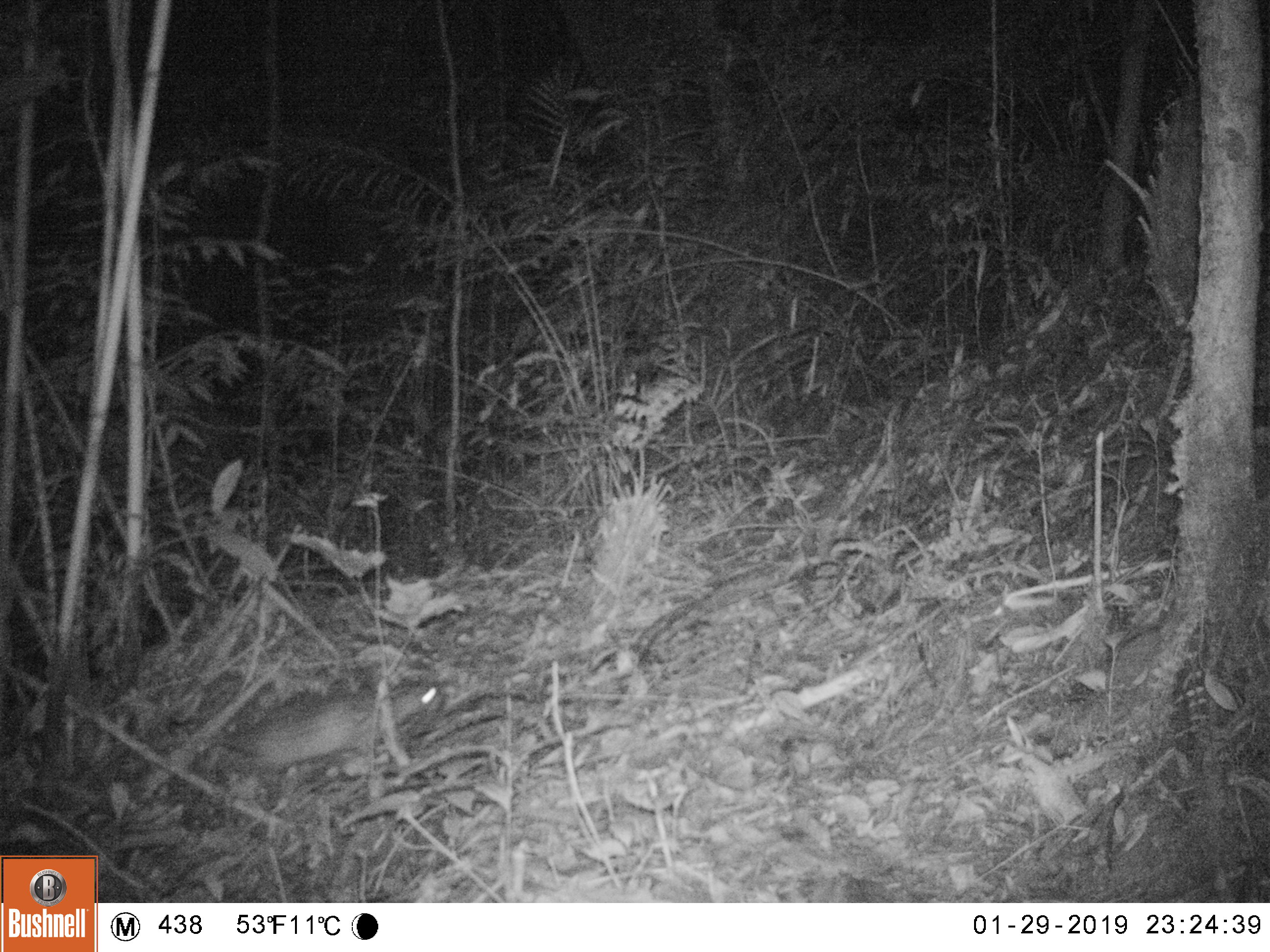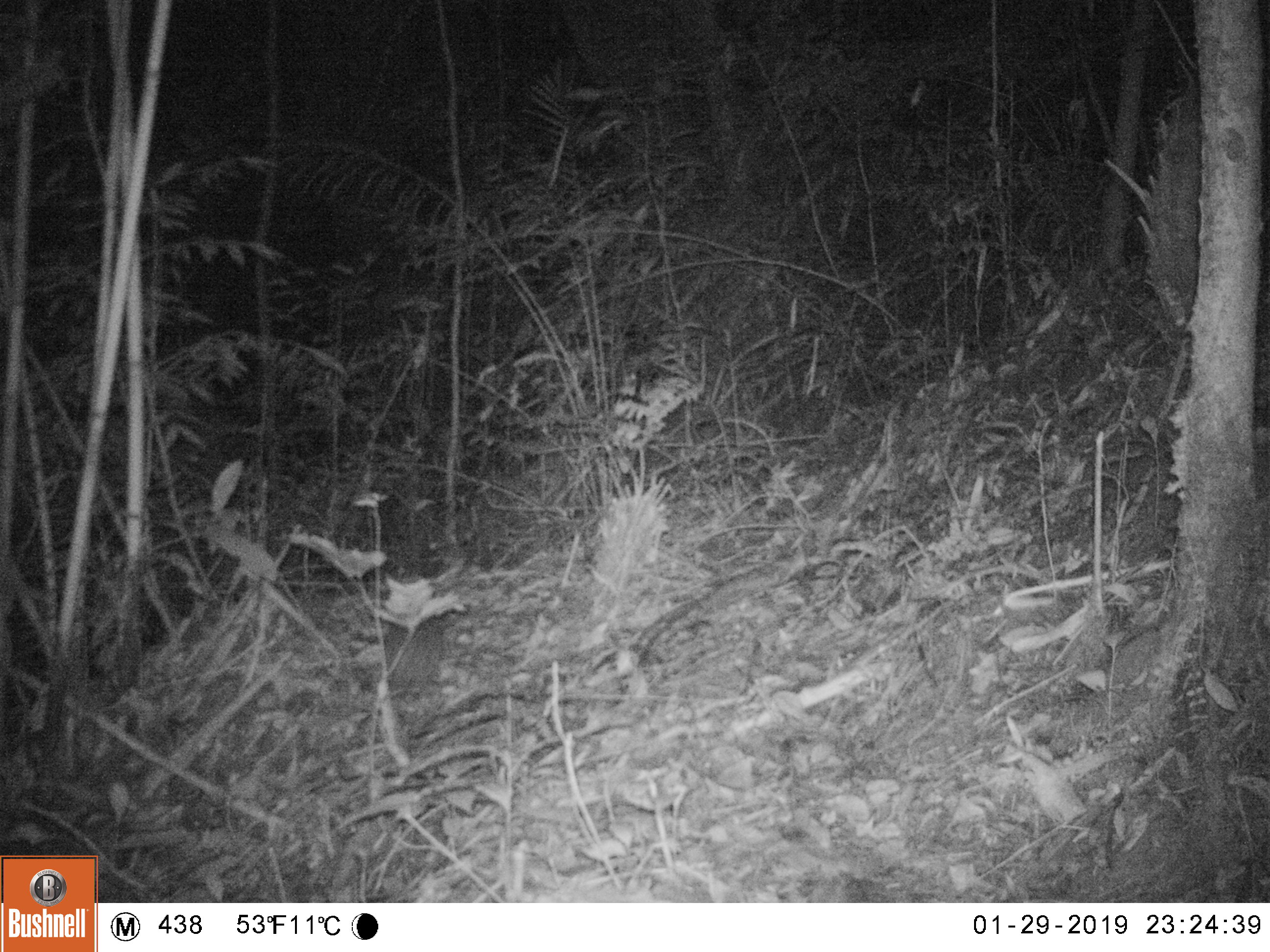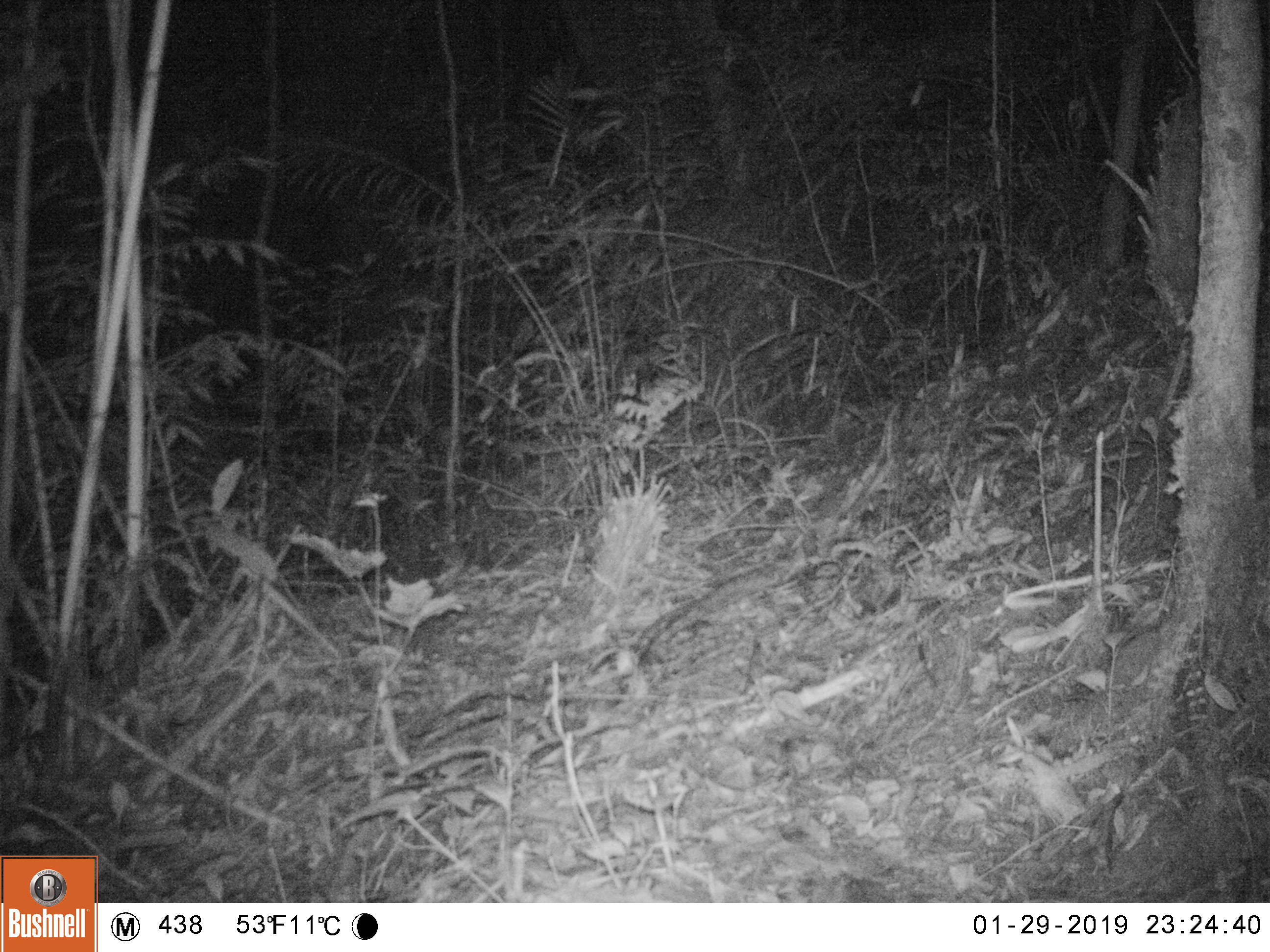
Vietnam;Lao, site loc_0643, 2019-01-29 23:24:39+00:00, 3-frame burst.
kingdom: Animalia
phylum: Chordata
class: Mammalia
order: Rodentia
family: Hystricidae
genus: Atherurus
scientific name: Atherurus macrourus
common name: asiatic brush-tailed porcupine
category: asiatic brush tailed porcupine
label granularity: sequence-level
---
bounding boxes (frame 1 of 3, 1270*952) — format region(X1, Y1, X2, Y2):
asiatic brush tailed porcupine: region(149, 683, 443, 770)